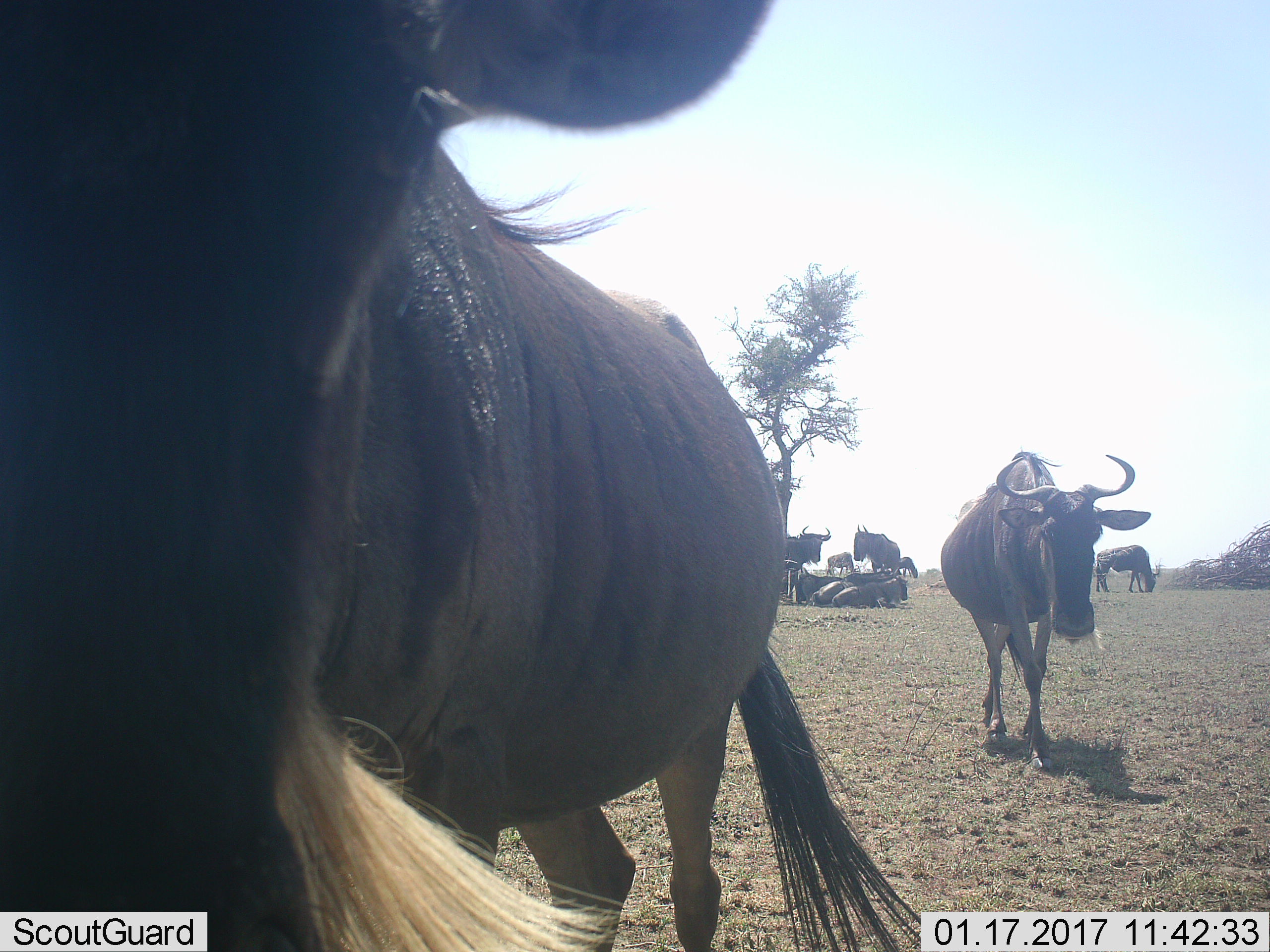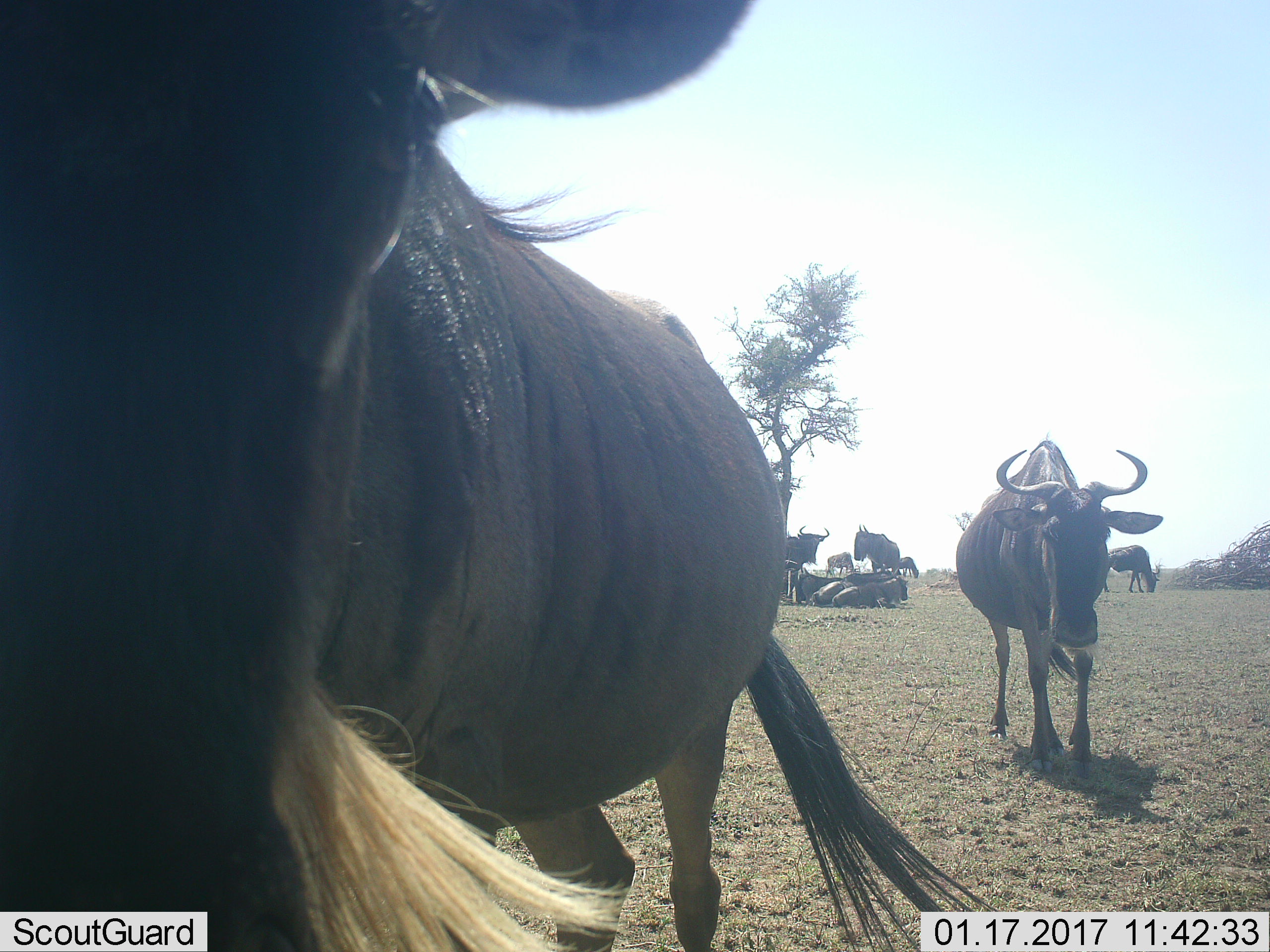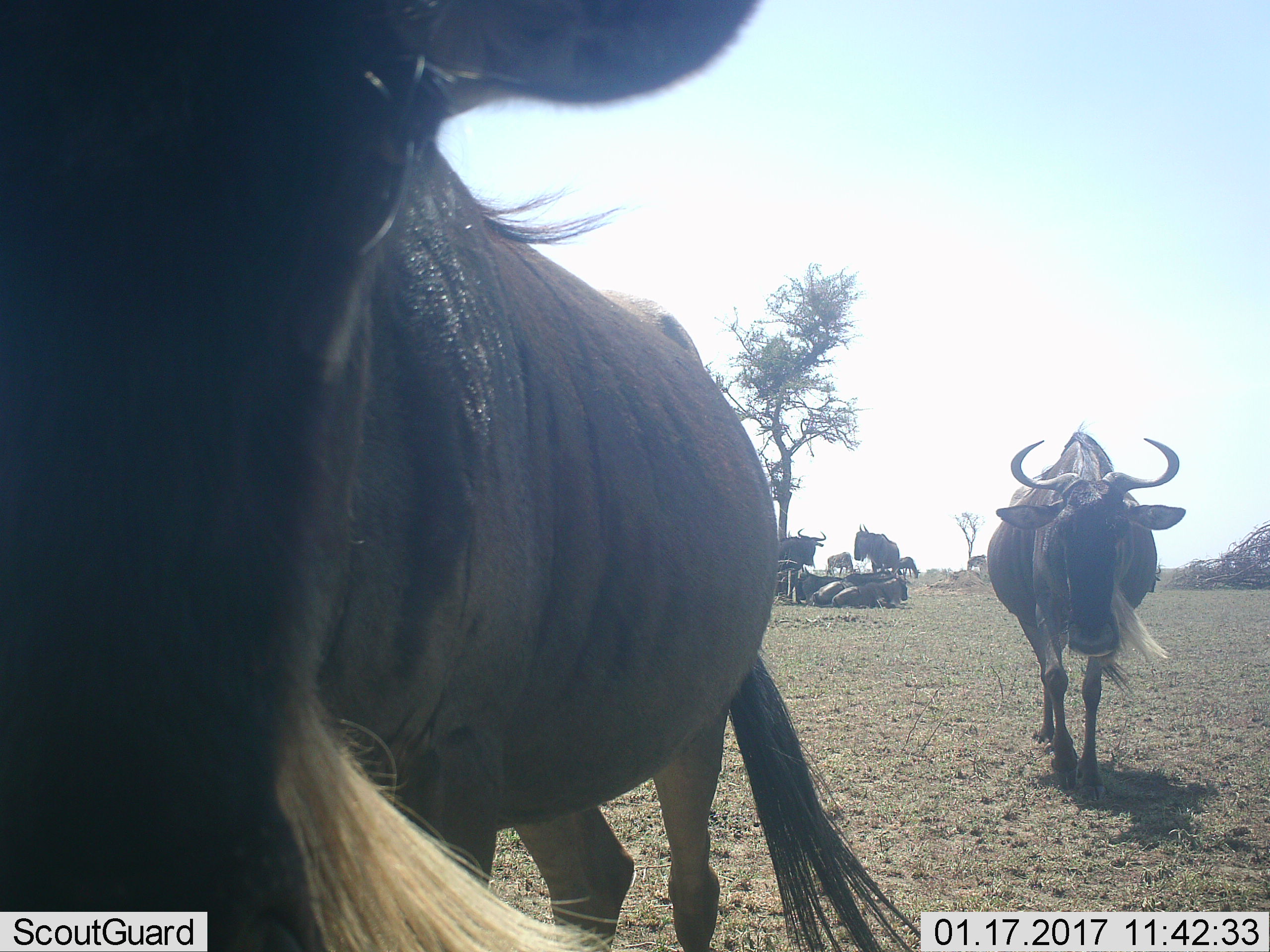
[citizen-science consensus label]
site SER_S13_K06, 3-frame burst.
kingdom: Animalia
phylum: Chordata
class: Mammalia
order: Artiodactyla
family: Bovidae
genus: Connochaetes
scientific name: Connochaetes taurinus taurinus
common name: blue wildebeest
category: wildebeestblue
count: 10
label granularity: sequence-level